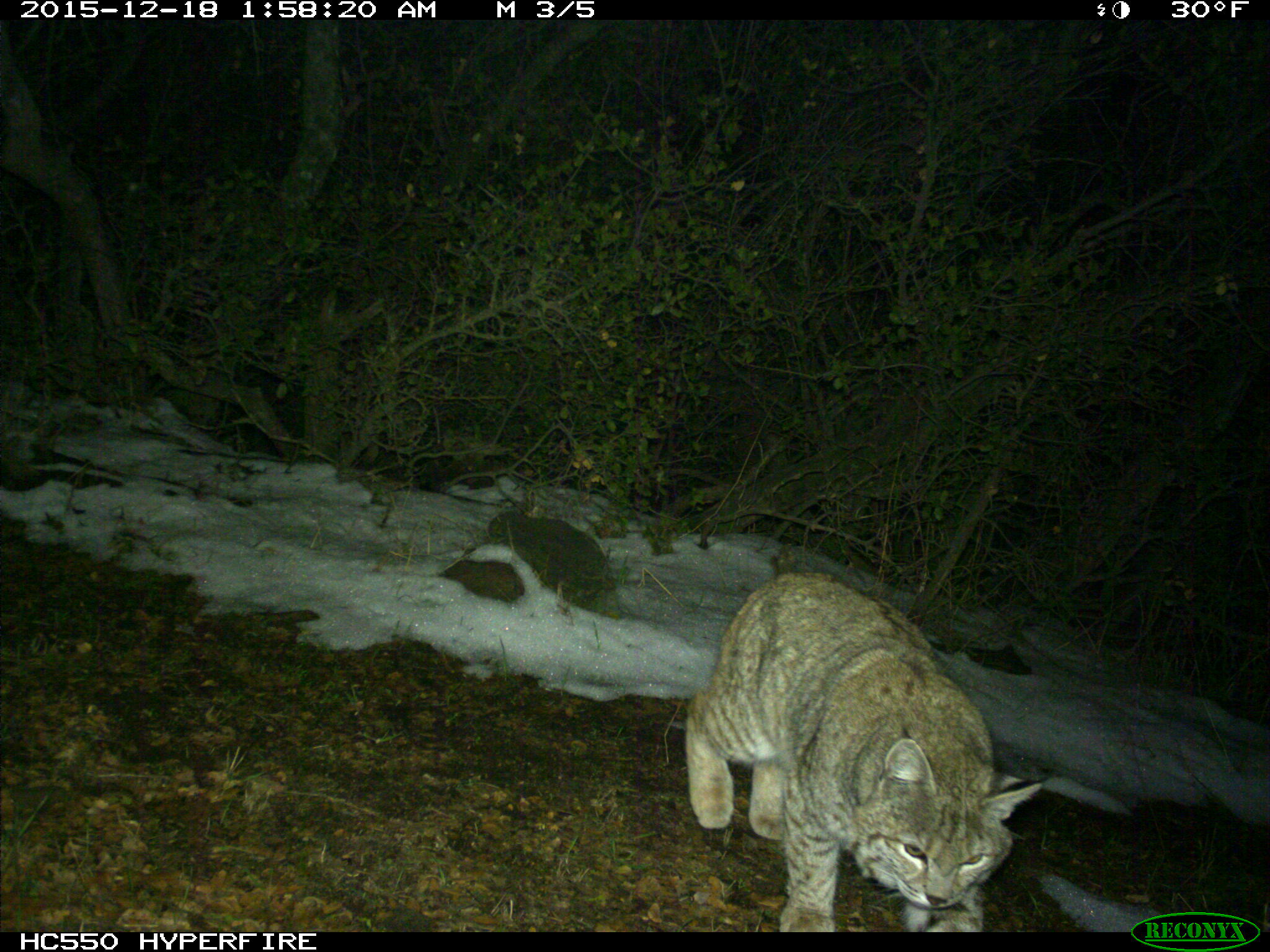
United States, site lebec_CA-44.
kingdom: Animalia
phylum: Chordata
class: Mammalia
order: Carnivora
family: Felidae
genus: Lynx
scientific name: Lynx rufus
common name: bobcat